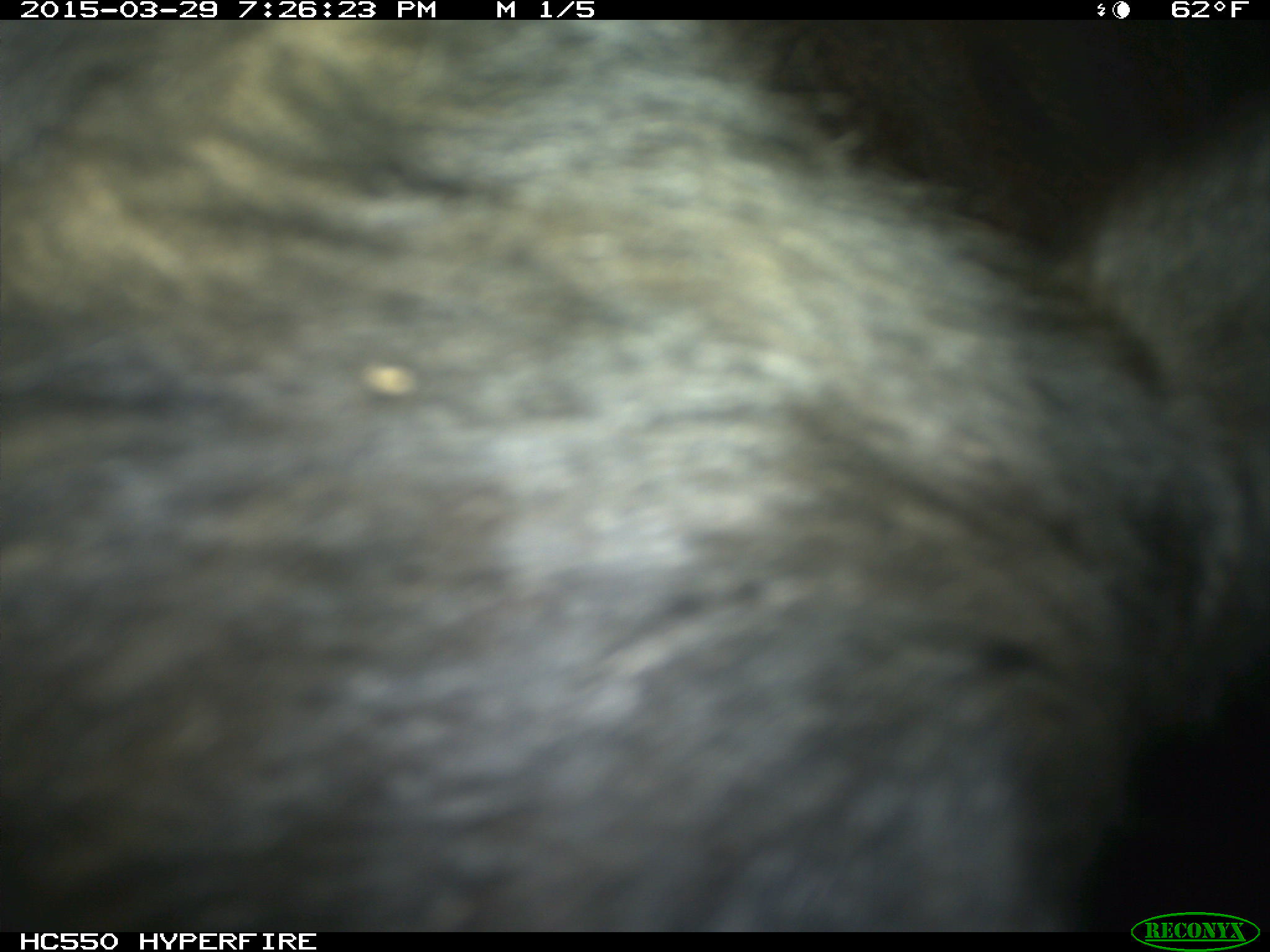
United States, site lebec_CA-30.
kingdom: Animalia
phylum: Chordata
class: Mammalia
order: Artiodactyla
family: Bovidae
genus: Bos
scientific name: Bos taurus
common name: domestic cow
Bos taurus (domestic cow).